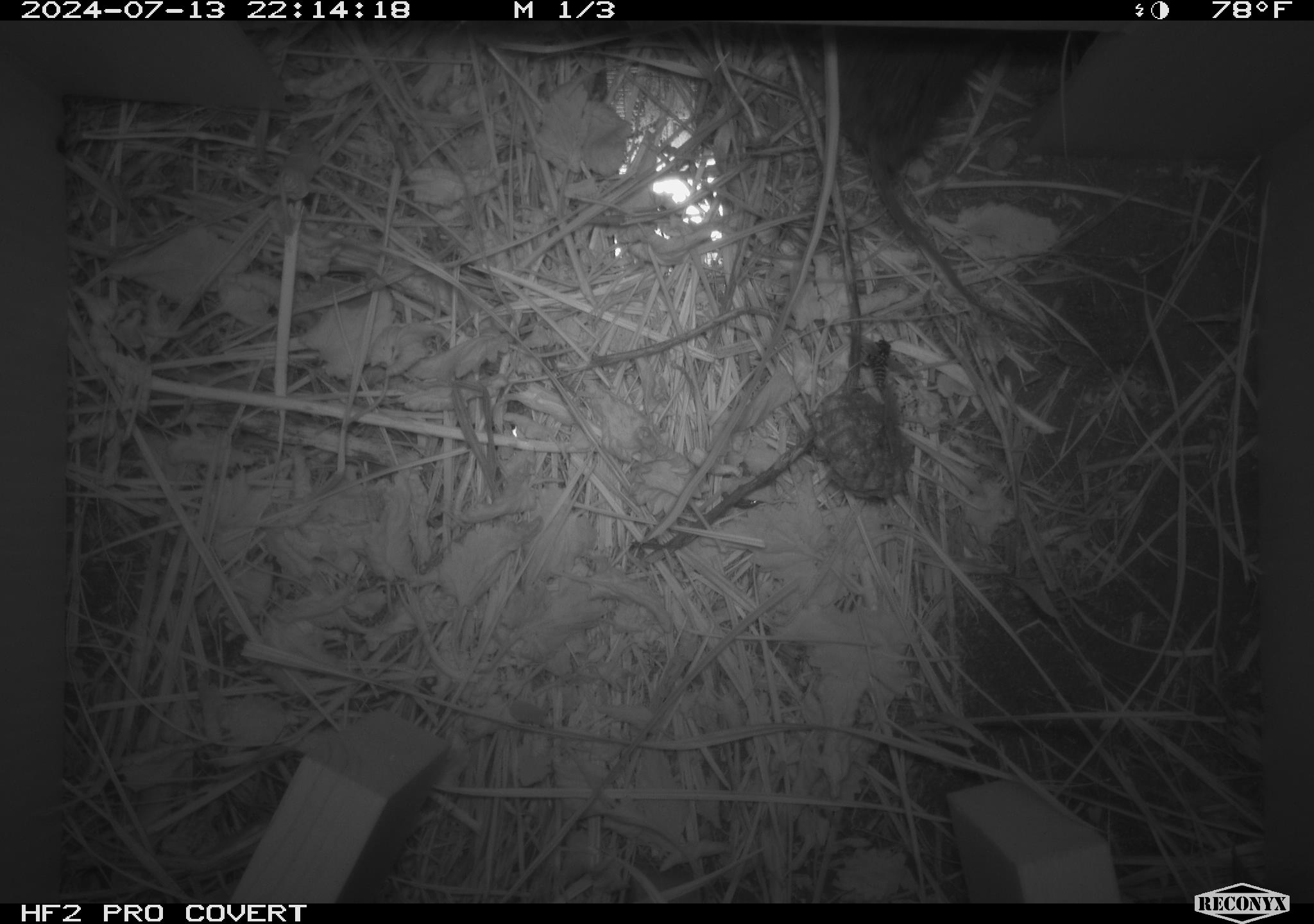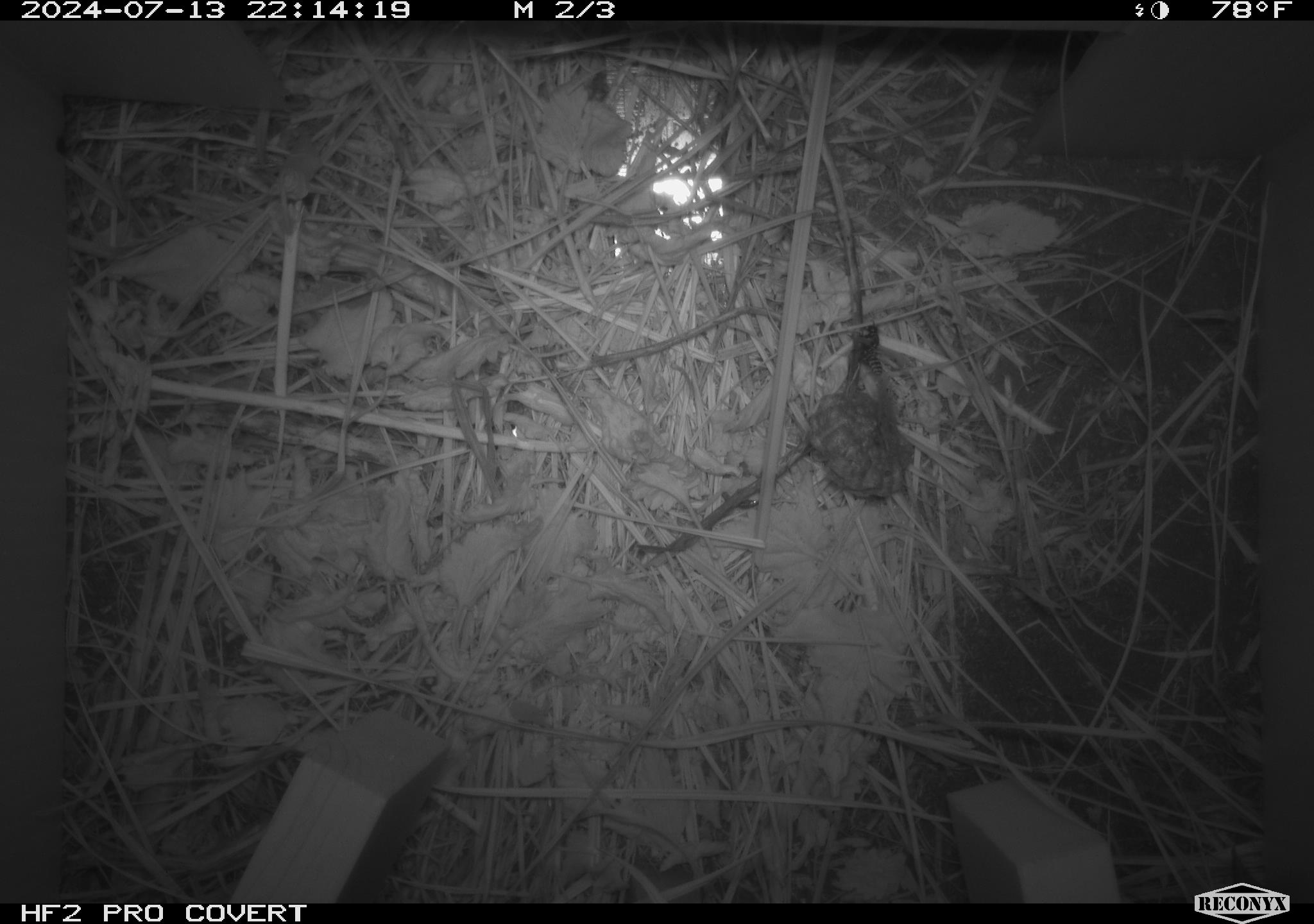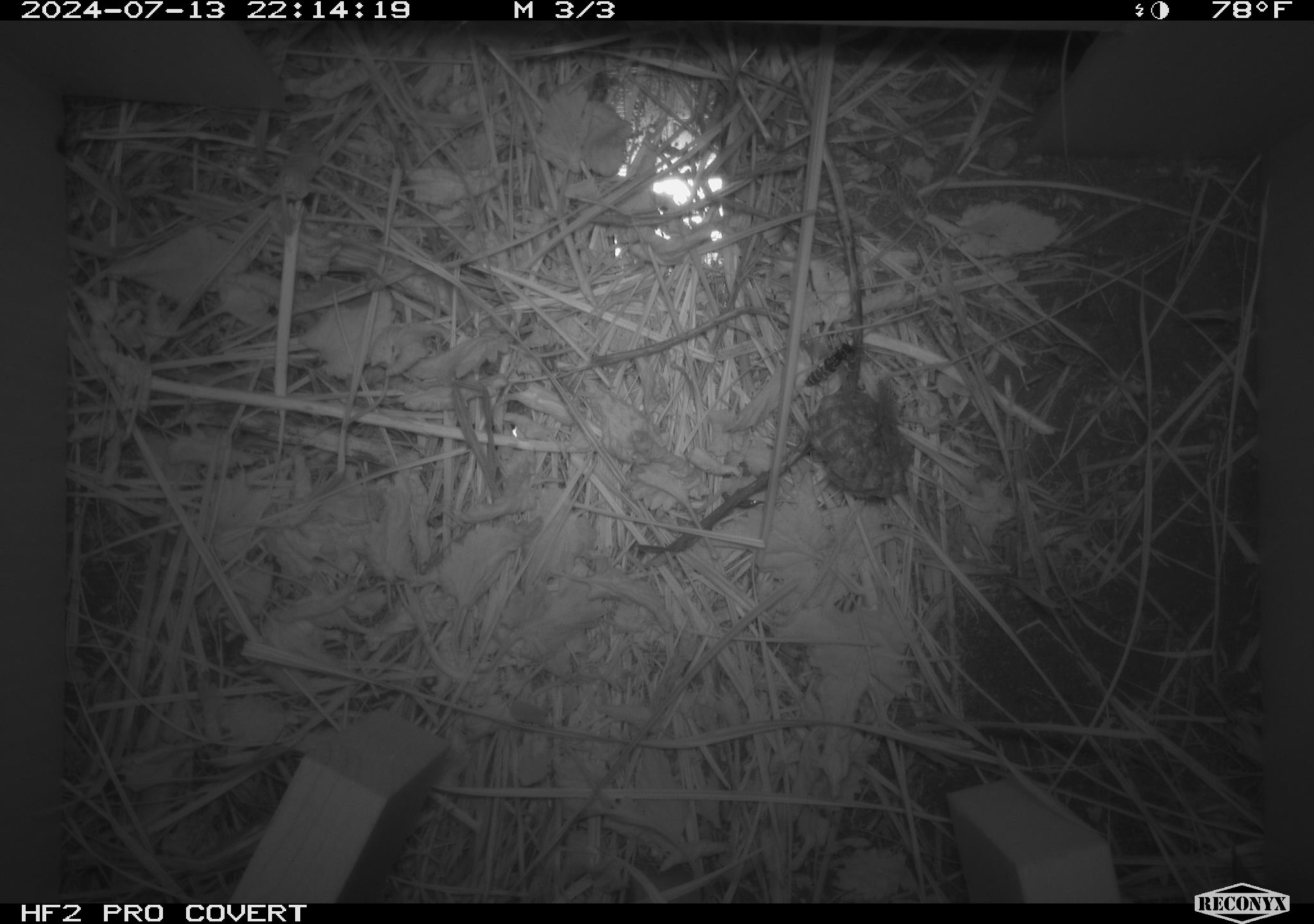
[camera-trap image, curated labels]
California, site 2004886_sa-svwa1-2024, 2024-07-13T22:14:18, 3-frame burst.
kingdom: Animalia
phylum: Arthropoda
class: Insecta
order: Hymenoptera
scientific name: Hymenoptera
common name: ants, bees, wasps, and sawflies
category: hymenoptera order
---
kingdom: Animalia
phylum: Chordata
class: Mammalia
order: Rodentia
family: Cricetidae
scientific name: Arvicolinae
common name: voles, lemmings, and muskrats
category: arvicolinae subfamily